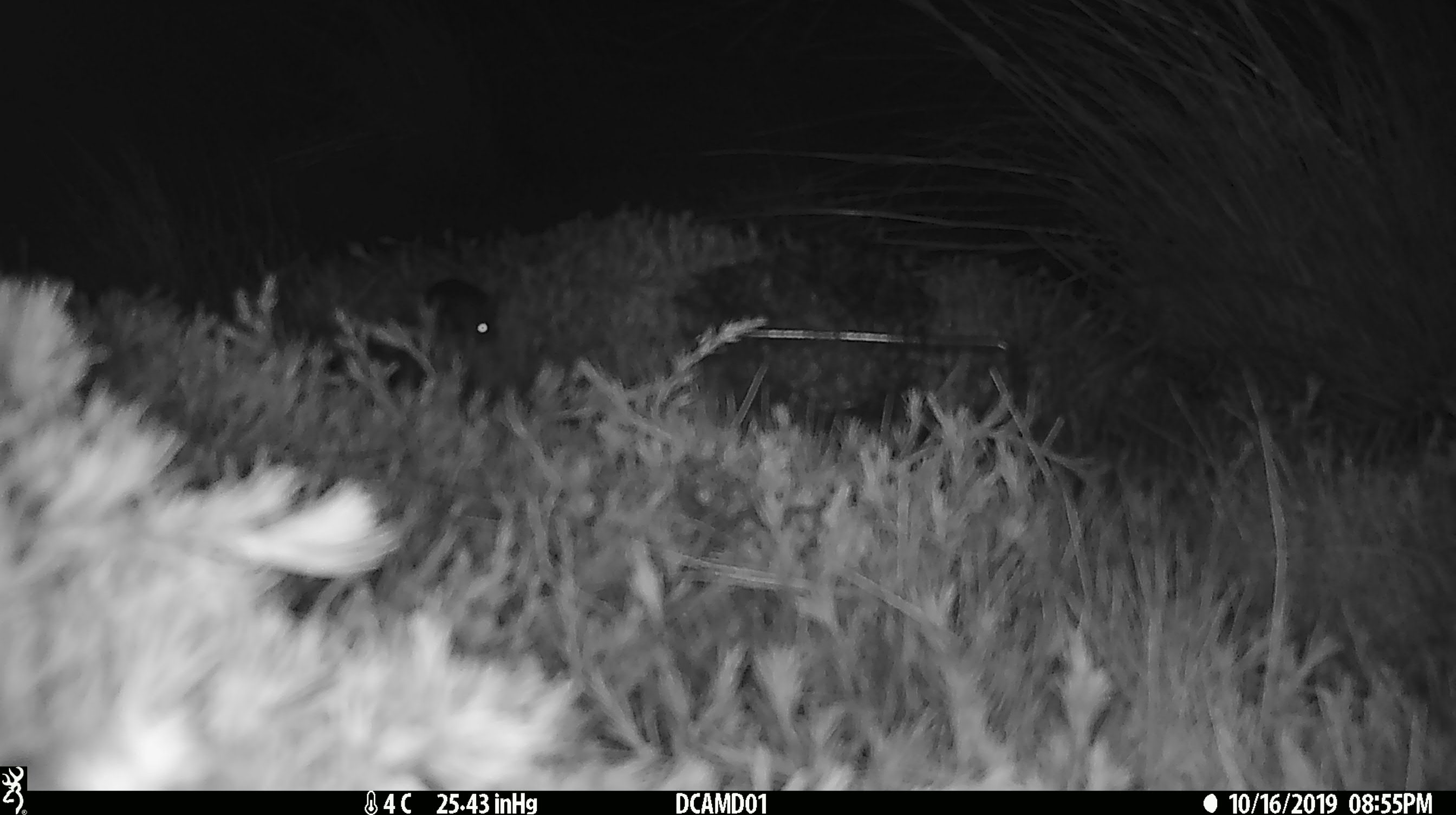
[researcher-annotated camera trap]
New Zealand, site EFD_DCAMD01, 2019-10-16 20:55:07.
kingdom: Animalia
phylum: Chordata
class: Mammalia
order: Rodentia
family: Muridae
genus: Mus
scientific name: Mus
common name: mouse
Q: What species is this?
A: Mouse (Mus).